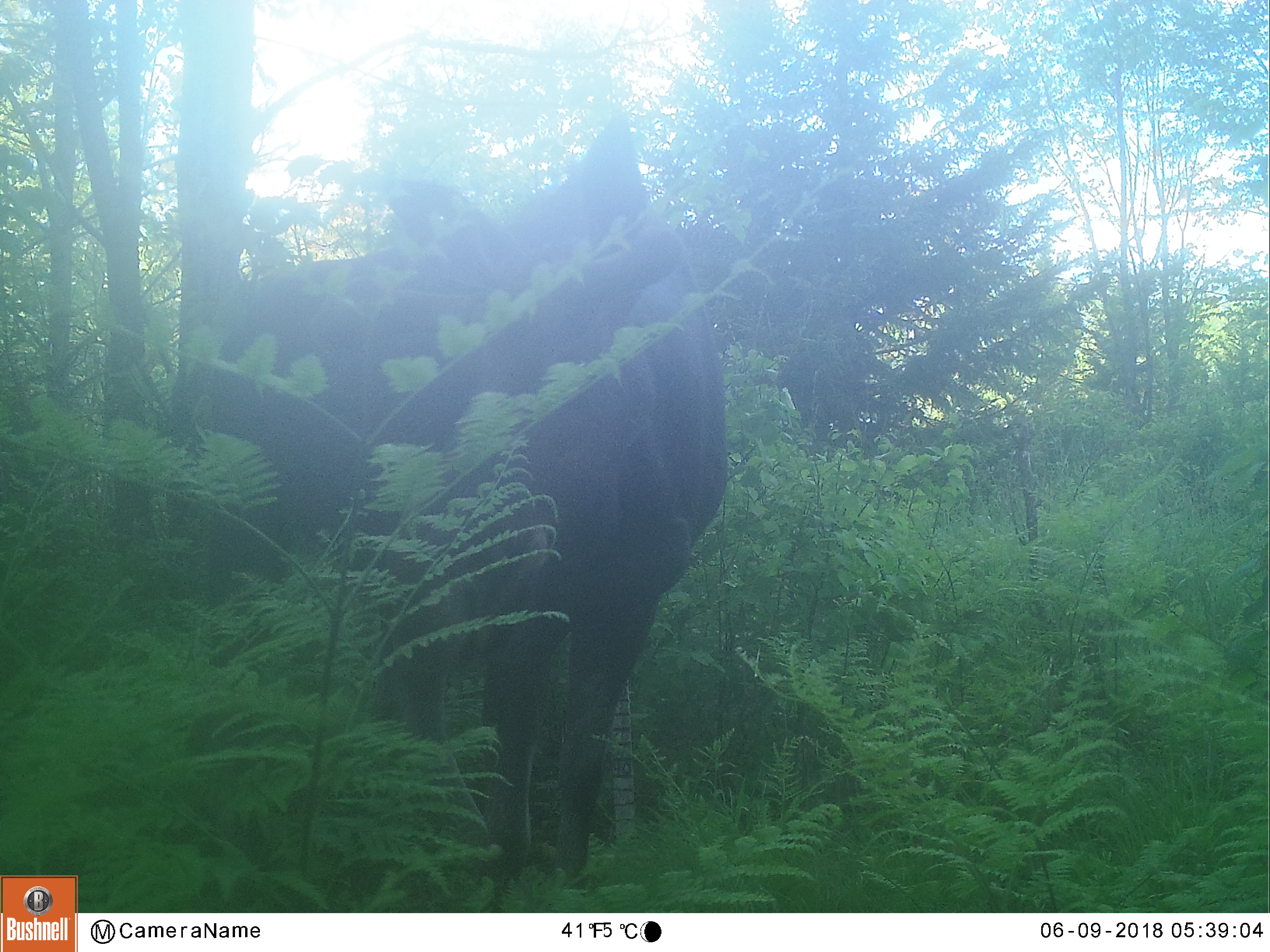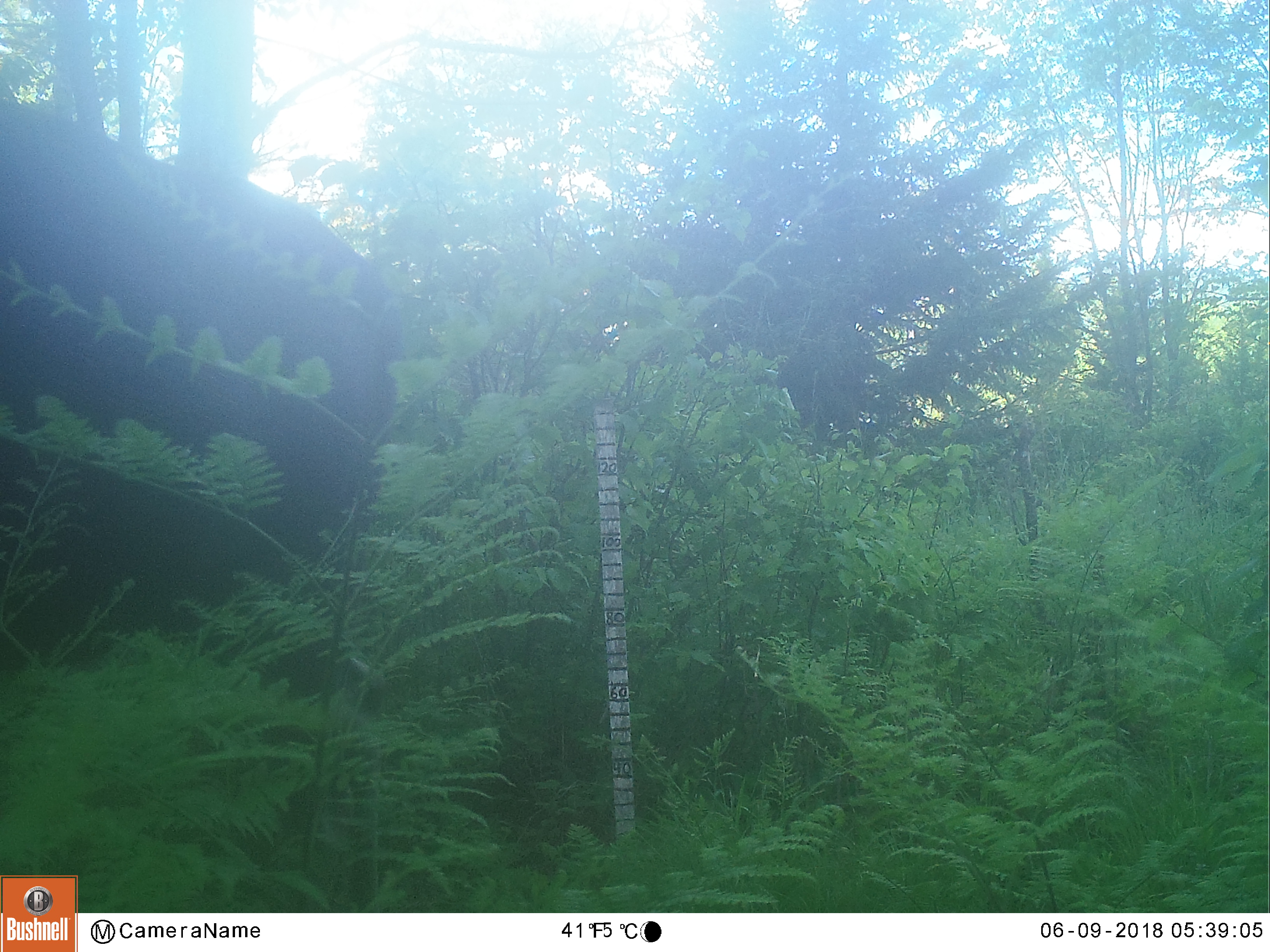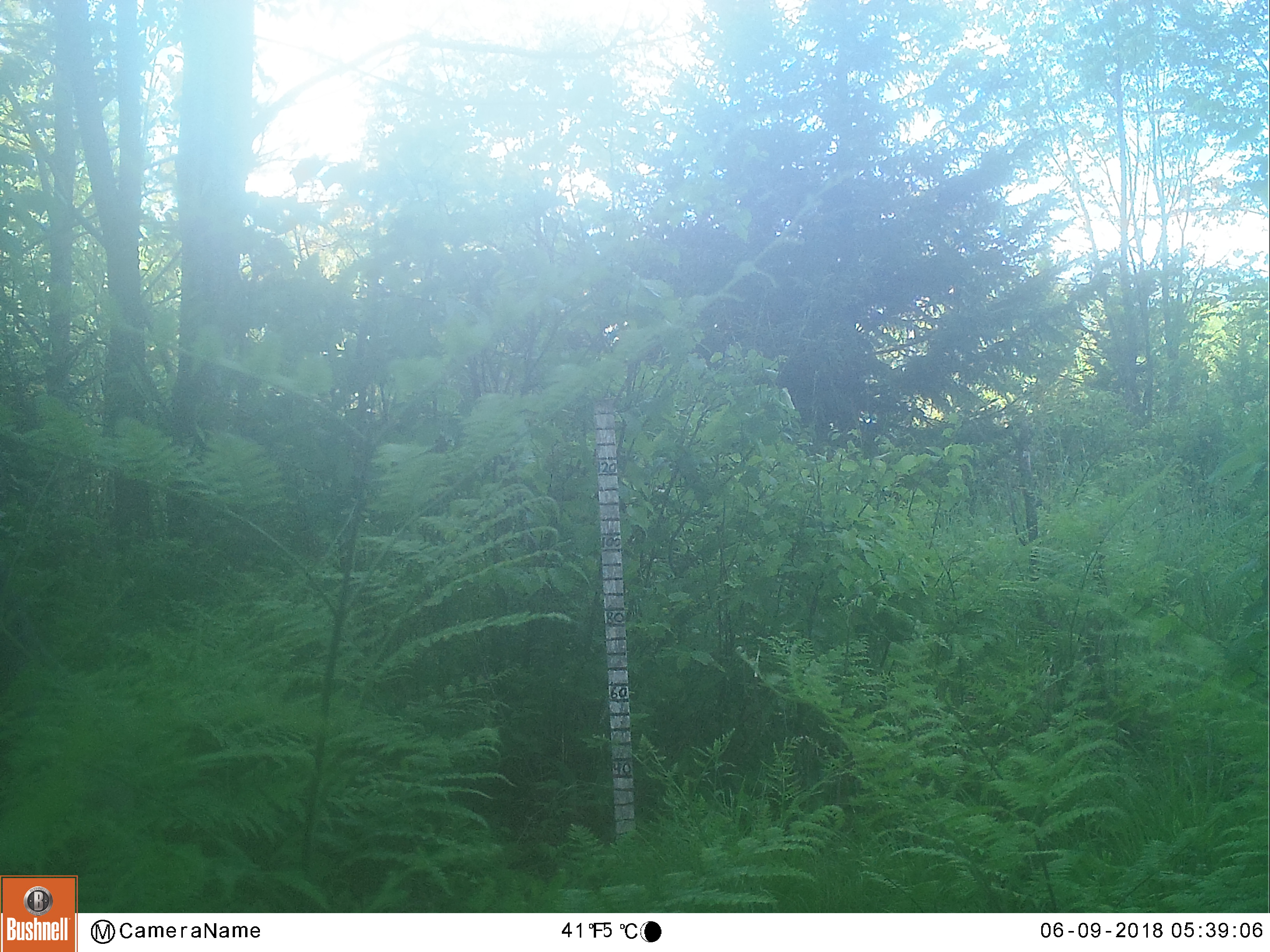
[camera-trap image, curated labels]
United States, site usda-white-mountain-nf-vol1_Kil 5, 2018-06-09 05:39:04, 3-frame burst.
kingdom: Animalia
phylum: Chordata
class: Mammalia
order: Artiodactyla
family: Cervidae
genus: Alces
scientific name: Alces alces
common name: moose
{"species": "moose (Alces alces)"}